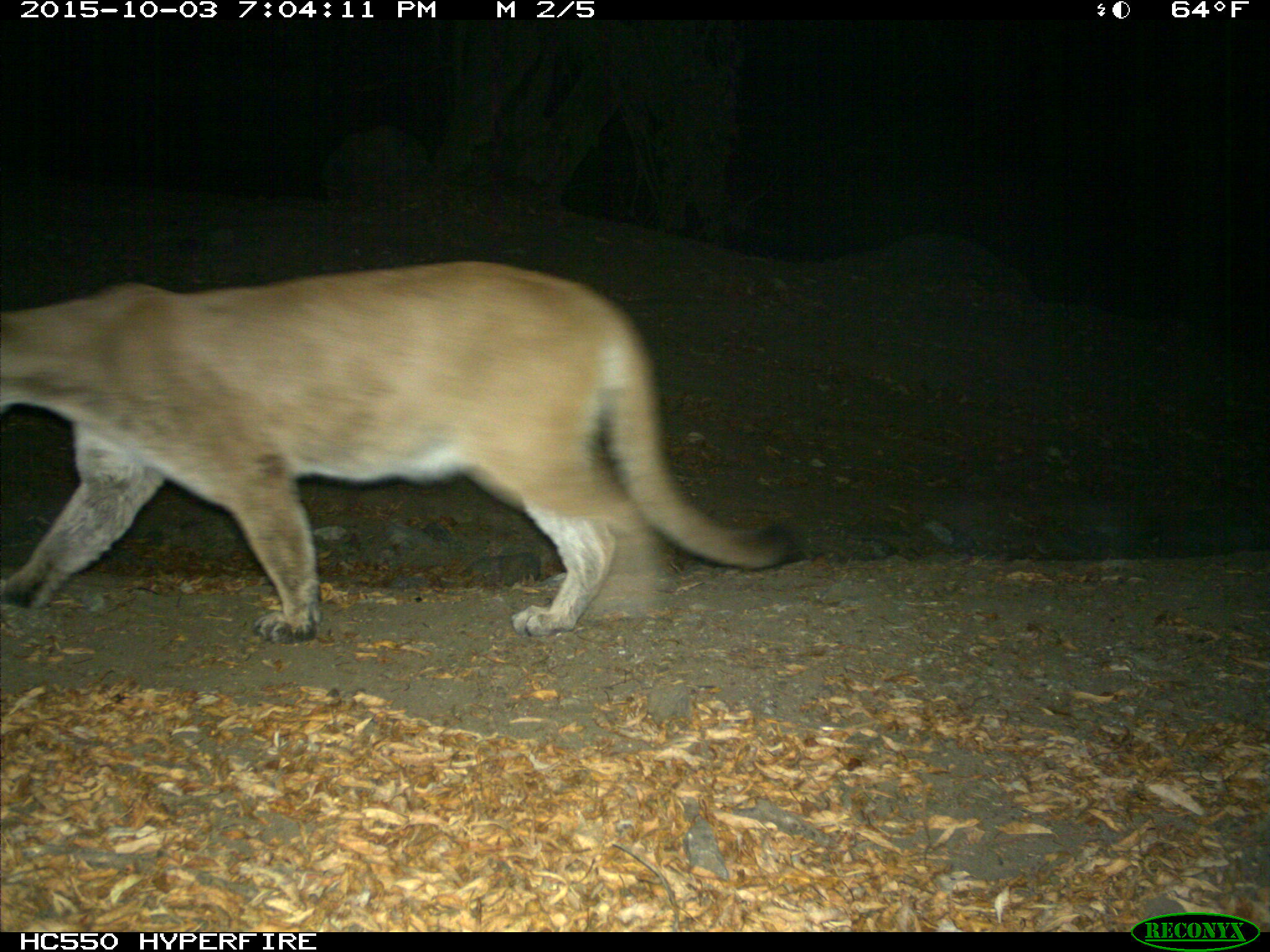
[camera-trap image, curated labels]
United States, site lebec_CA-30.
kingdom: Animalia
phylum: Chordata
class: Mammalia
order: Carnivora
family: Felidae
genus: Puma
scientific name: Puma concolor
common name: mountain lion